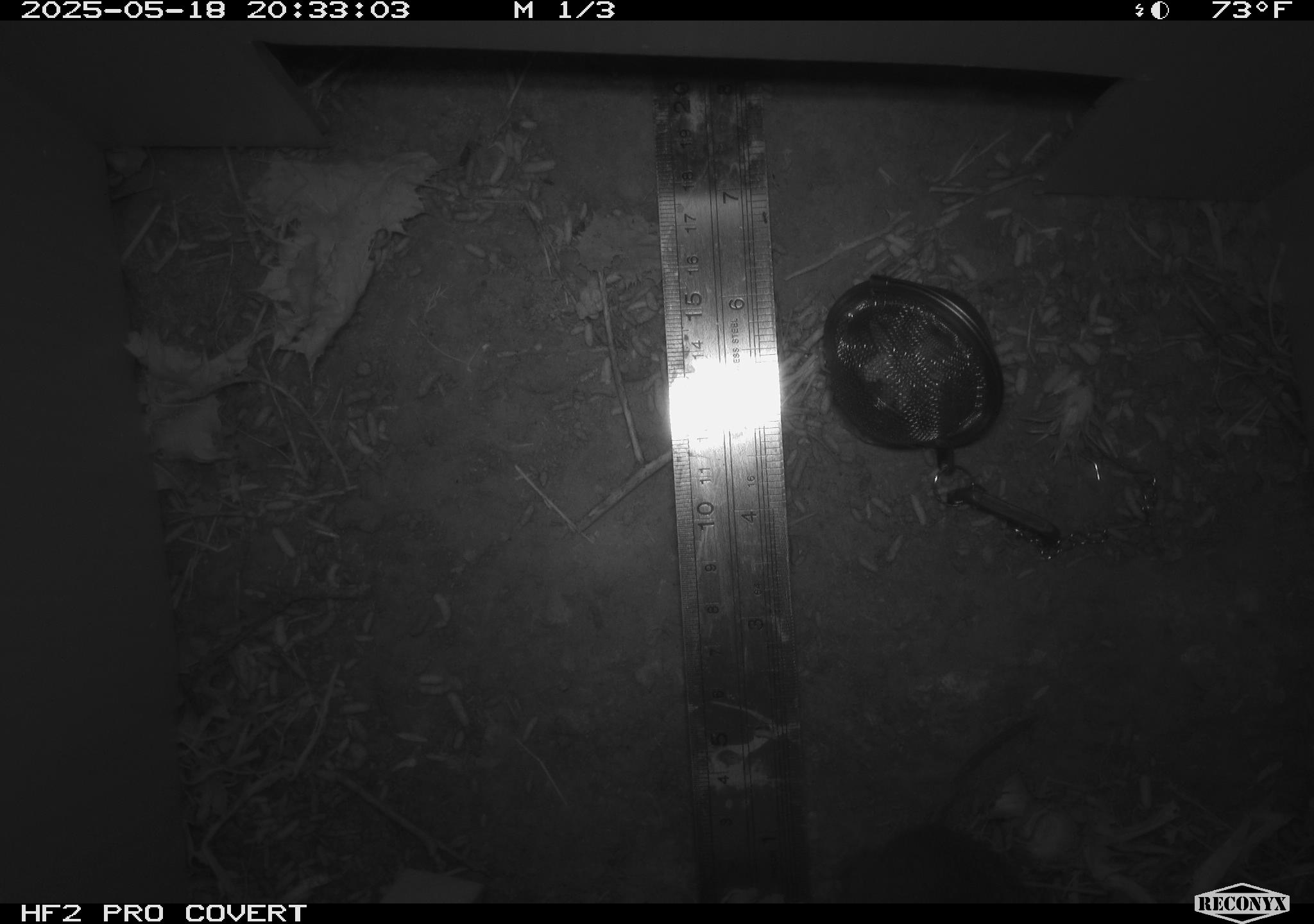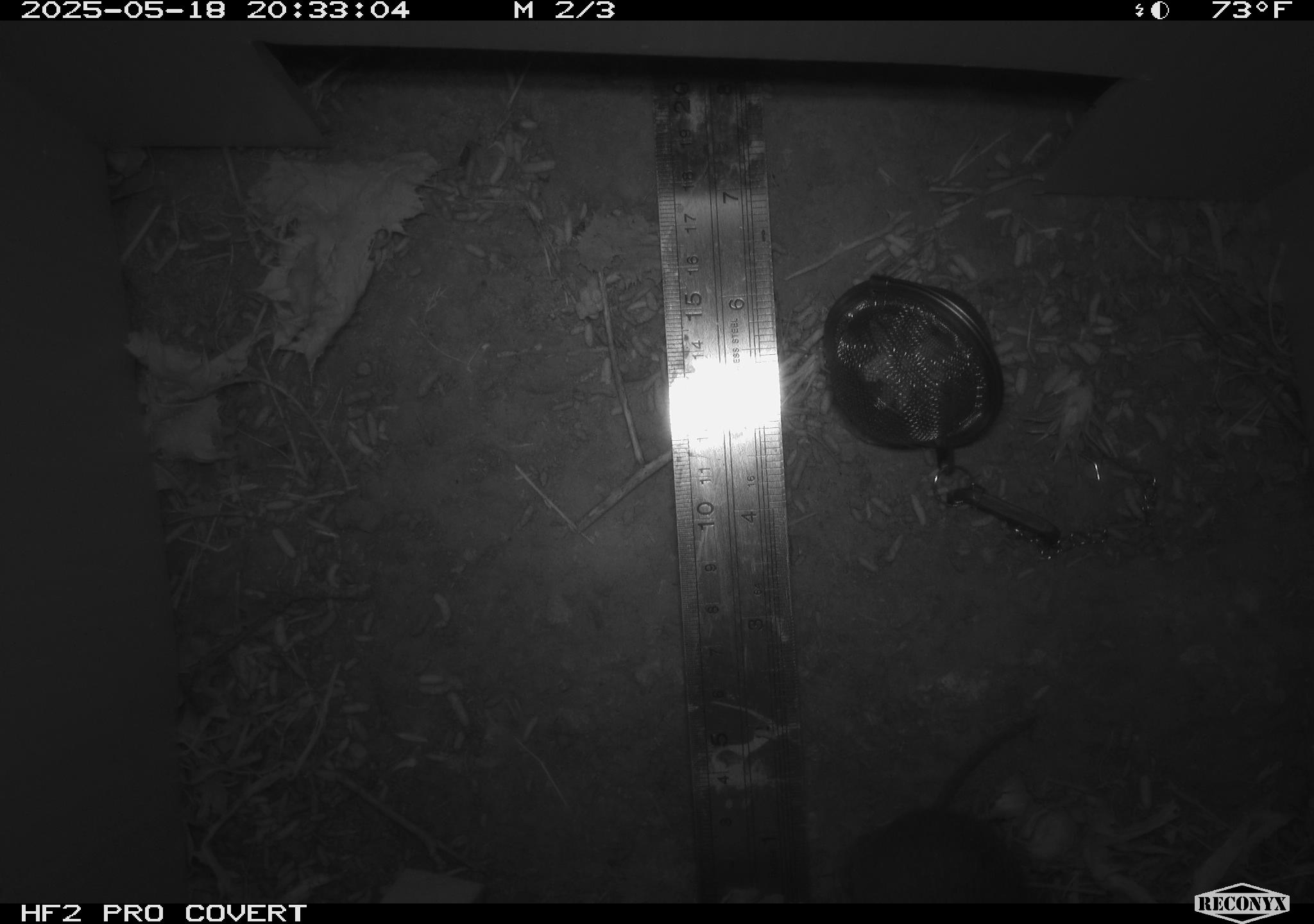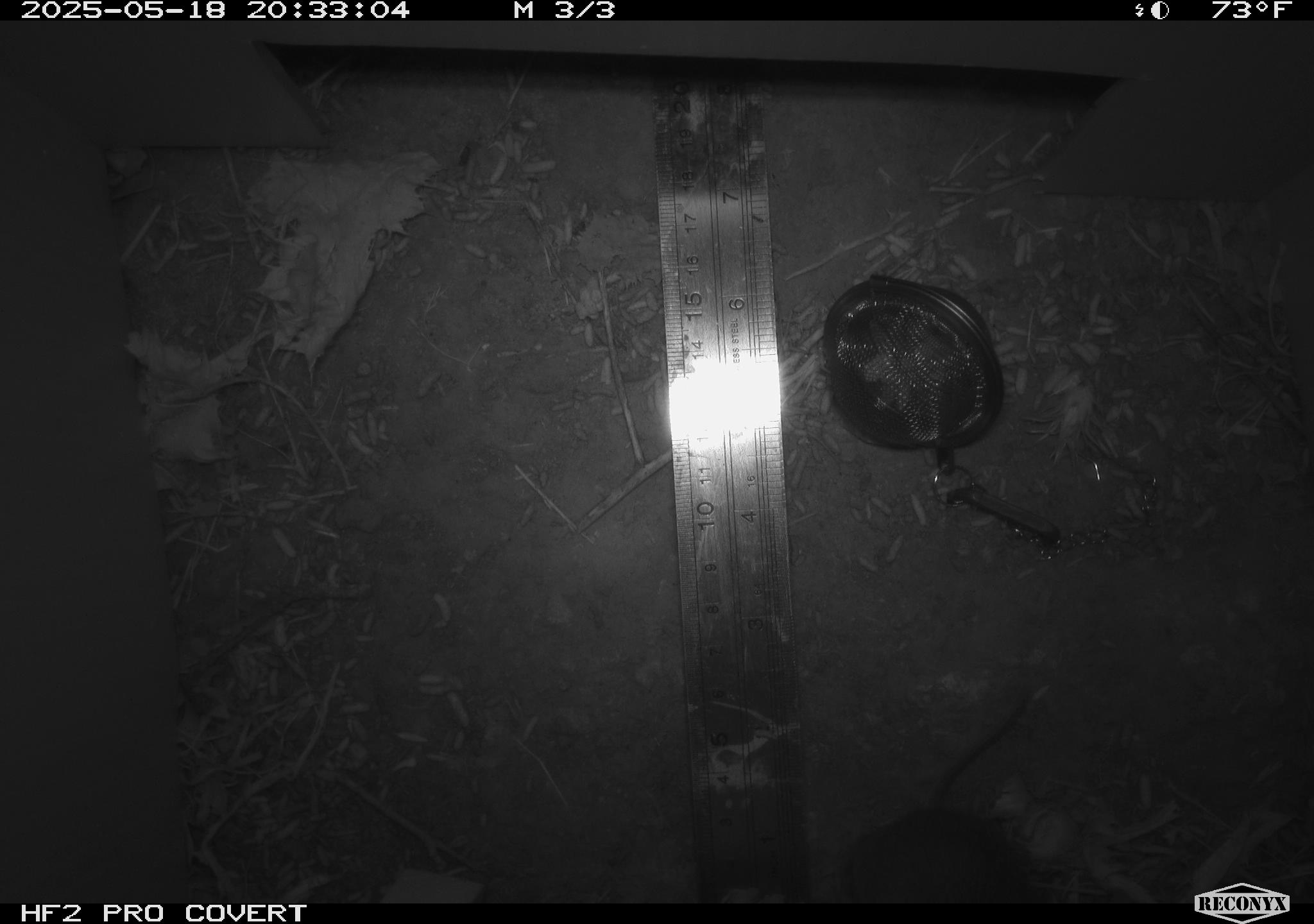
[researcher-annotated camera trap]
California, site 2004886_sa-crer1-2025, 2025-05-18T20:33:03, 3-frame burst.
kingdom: Animalia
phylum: Chordata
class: Mammalia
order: Rodentia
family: Cricetidae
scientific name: Arvicolinae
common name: voles, lemmings, and muskrats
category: arvicolinae subfamily